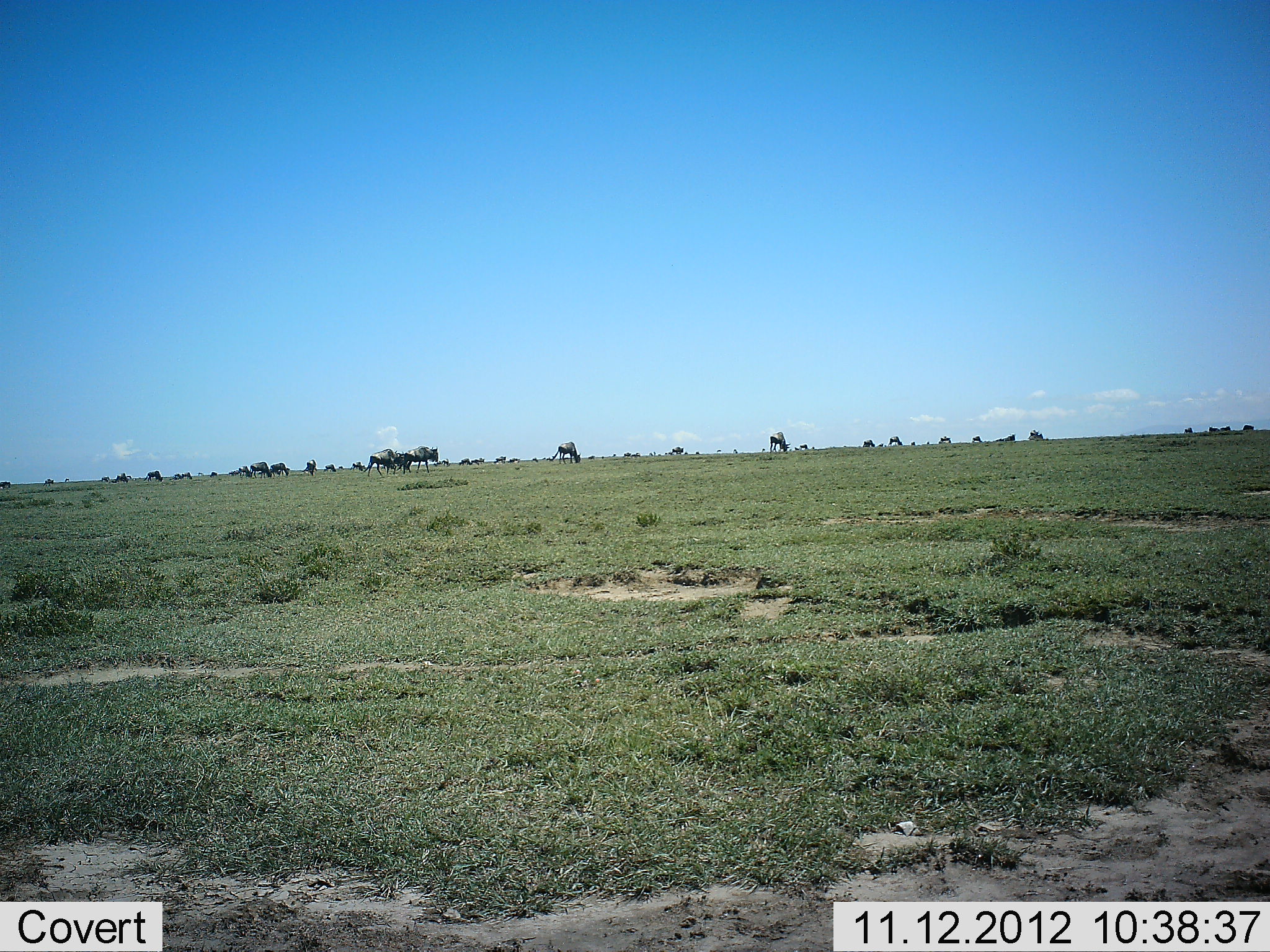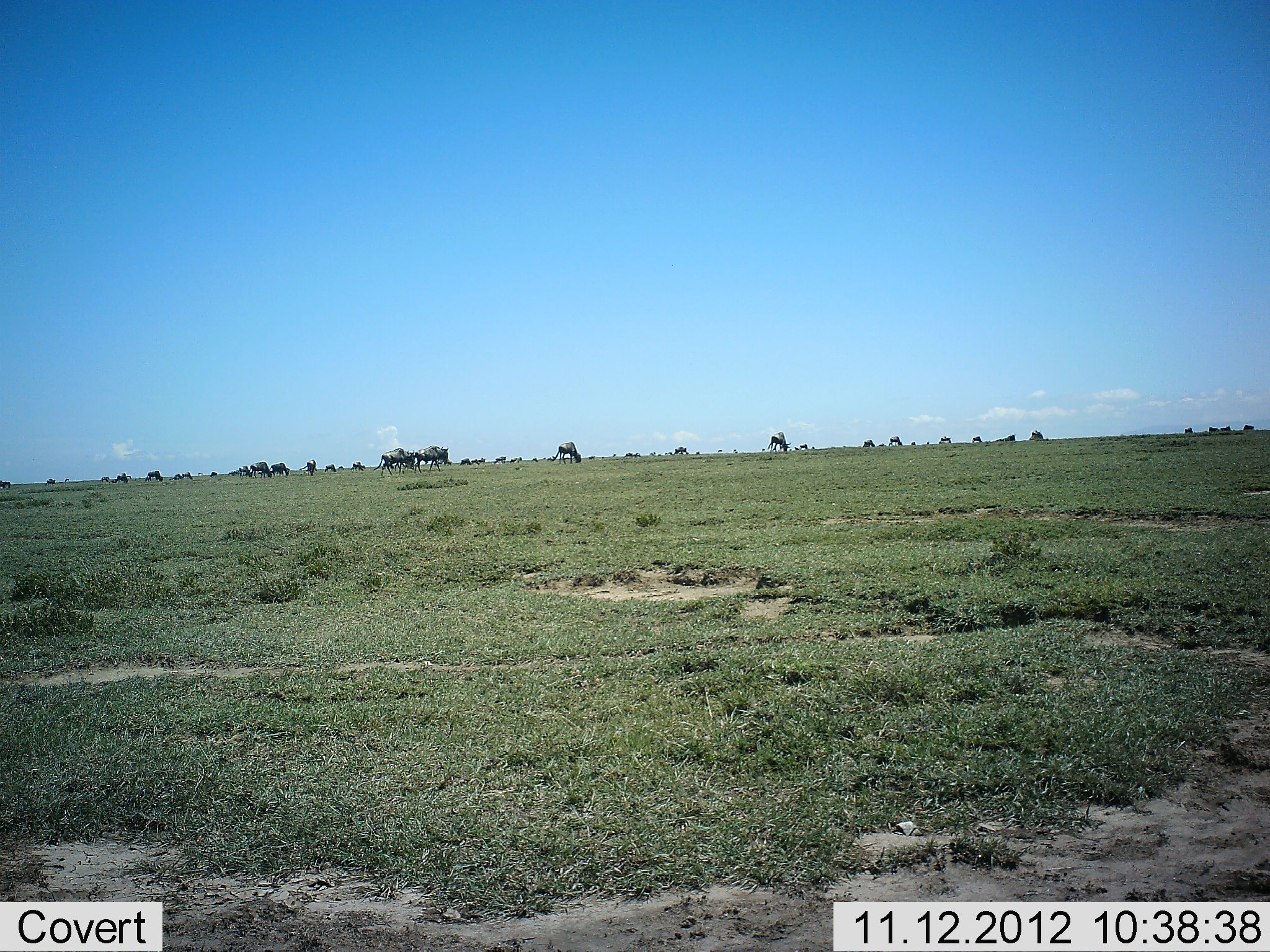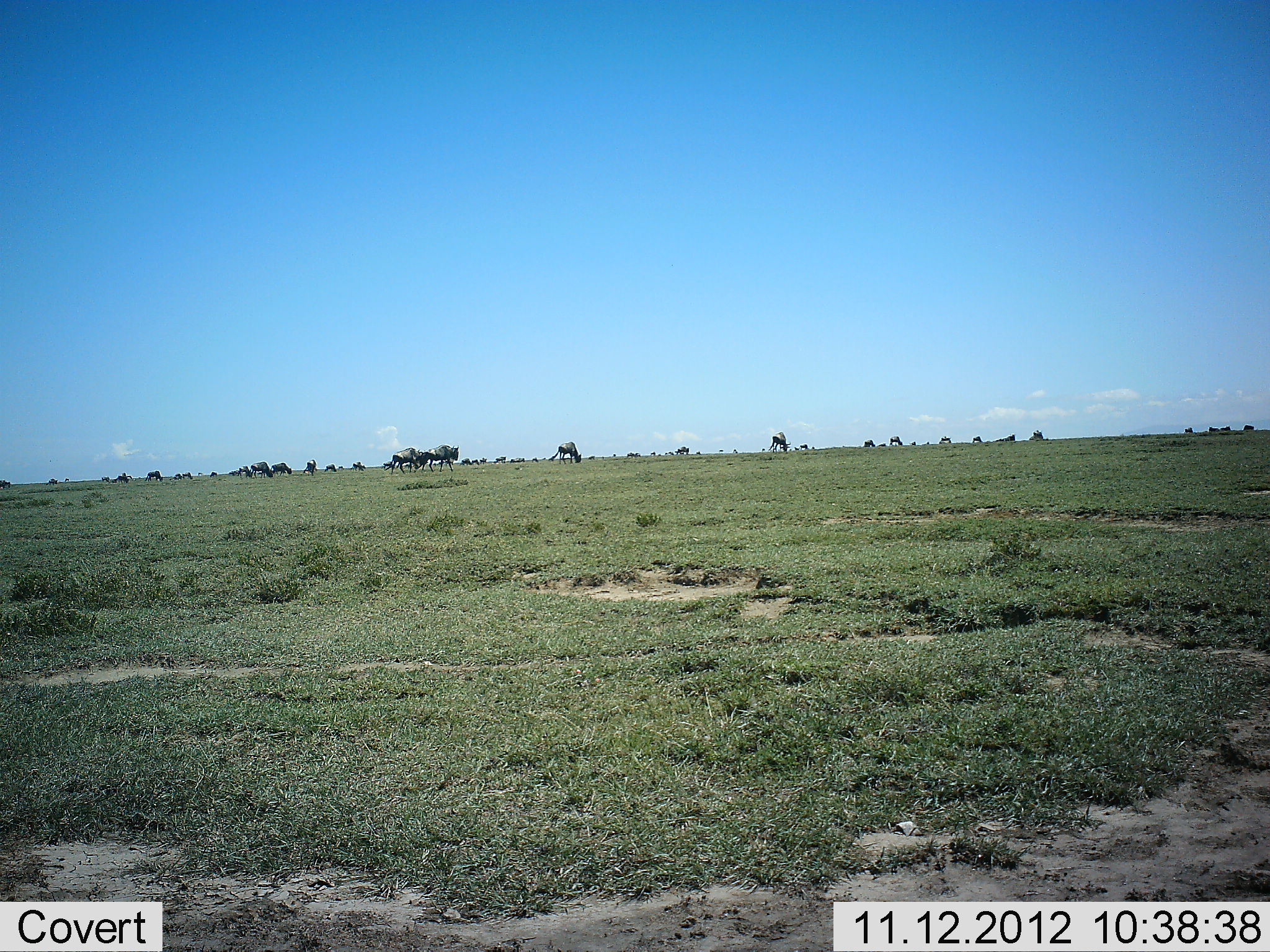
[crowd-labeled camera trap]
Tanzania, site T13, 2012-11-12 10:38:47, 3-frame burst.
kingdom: Animalia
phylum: Chordata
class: Mammalia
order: Artiodactyla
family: Bovidae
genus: Connochaetes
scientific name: Connochaetes taurinus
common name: blue wildebeest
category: wildebeest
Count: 11-50.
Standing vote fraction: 40%.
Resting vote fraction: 0%.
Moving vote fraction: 80%.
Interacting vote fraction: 0%.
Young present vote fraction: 0%.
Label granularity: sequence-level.